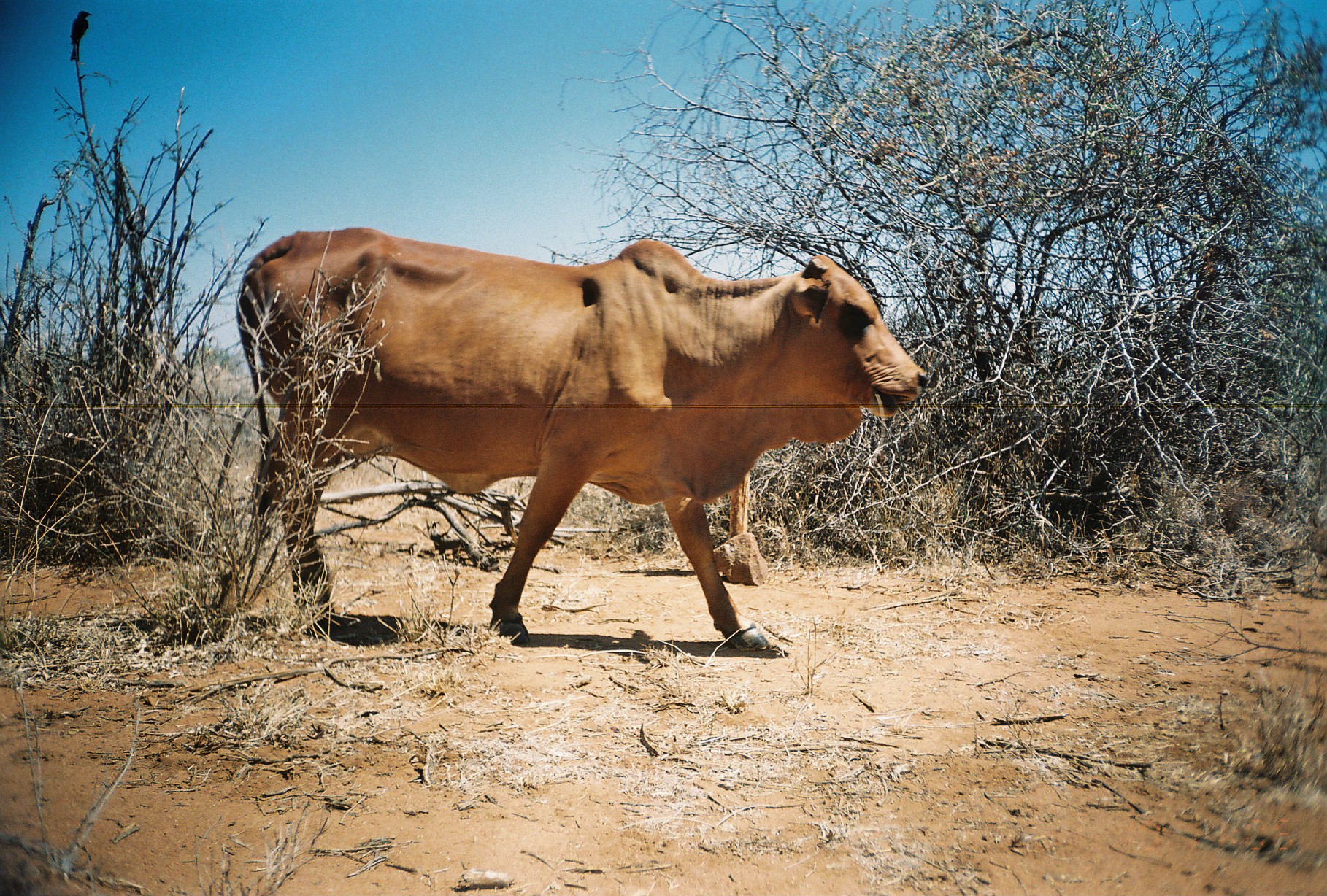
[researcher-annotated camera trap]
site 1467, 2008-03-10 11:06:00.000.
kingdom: Animalia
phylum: Chordata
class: Mammalia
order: Artiodactyla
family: Bovidae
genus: Bos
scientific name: Bos taurus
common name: domestic cattle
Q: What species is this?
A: Bos taurus (domestic cattle).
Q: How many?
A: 1.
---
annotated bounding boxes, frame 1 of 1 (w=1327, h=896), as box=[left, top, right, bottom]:
bos taurus: box=[213, 227, 929, 651]